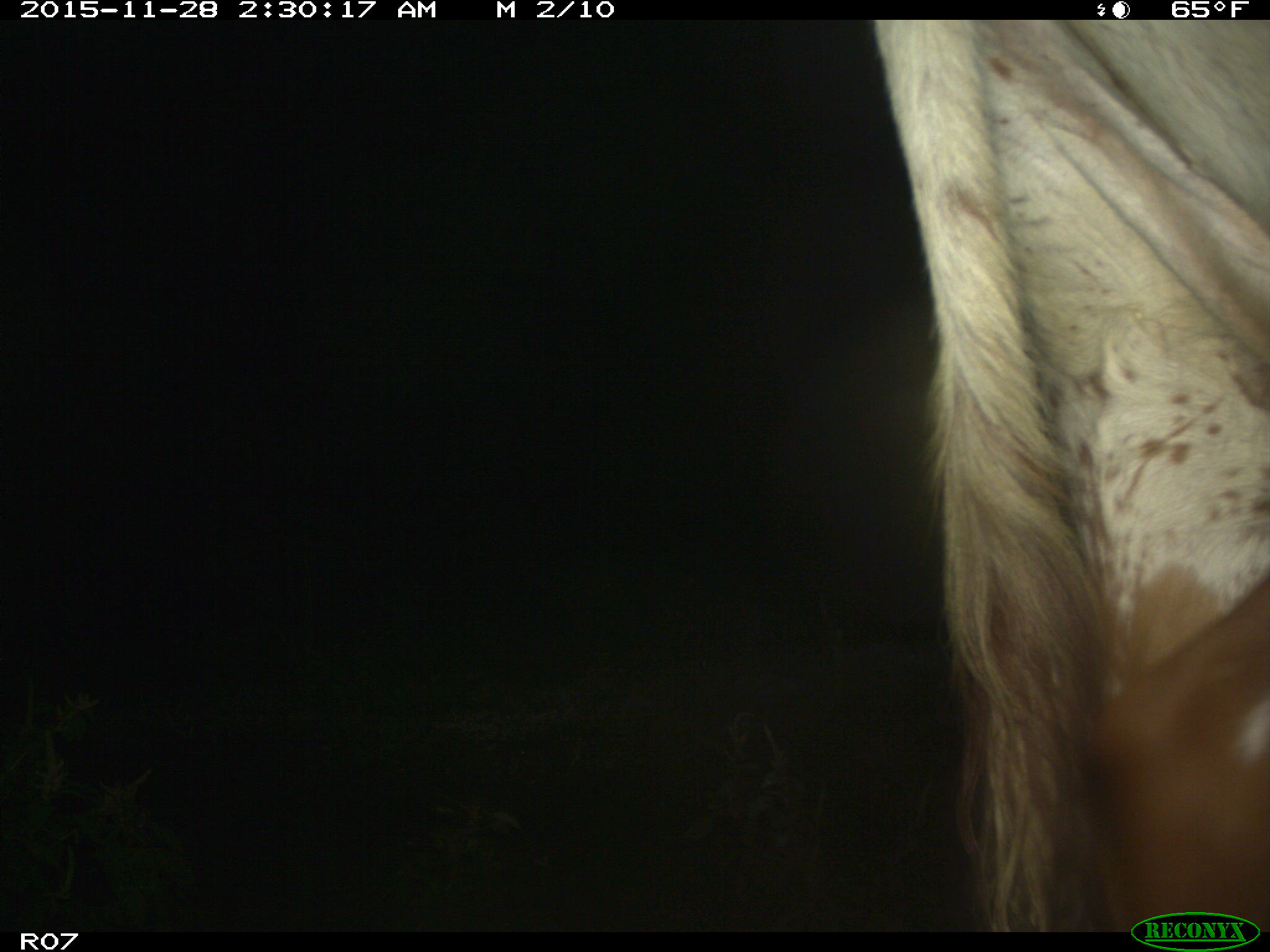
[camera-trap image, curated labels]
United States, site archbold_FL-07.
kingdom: Animalia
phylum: Chordata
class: Mammalia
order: Artiodactyla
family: Bovidae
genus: Bos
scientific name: Bos taurus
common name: domestic cow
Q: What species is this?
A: Bos taurus (domestic cow).